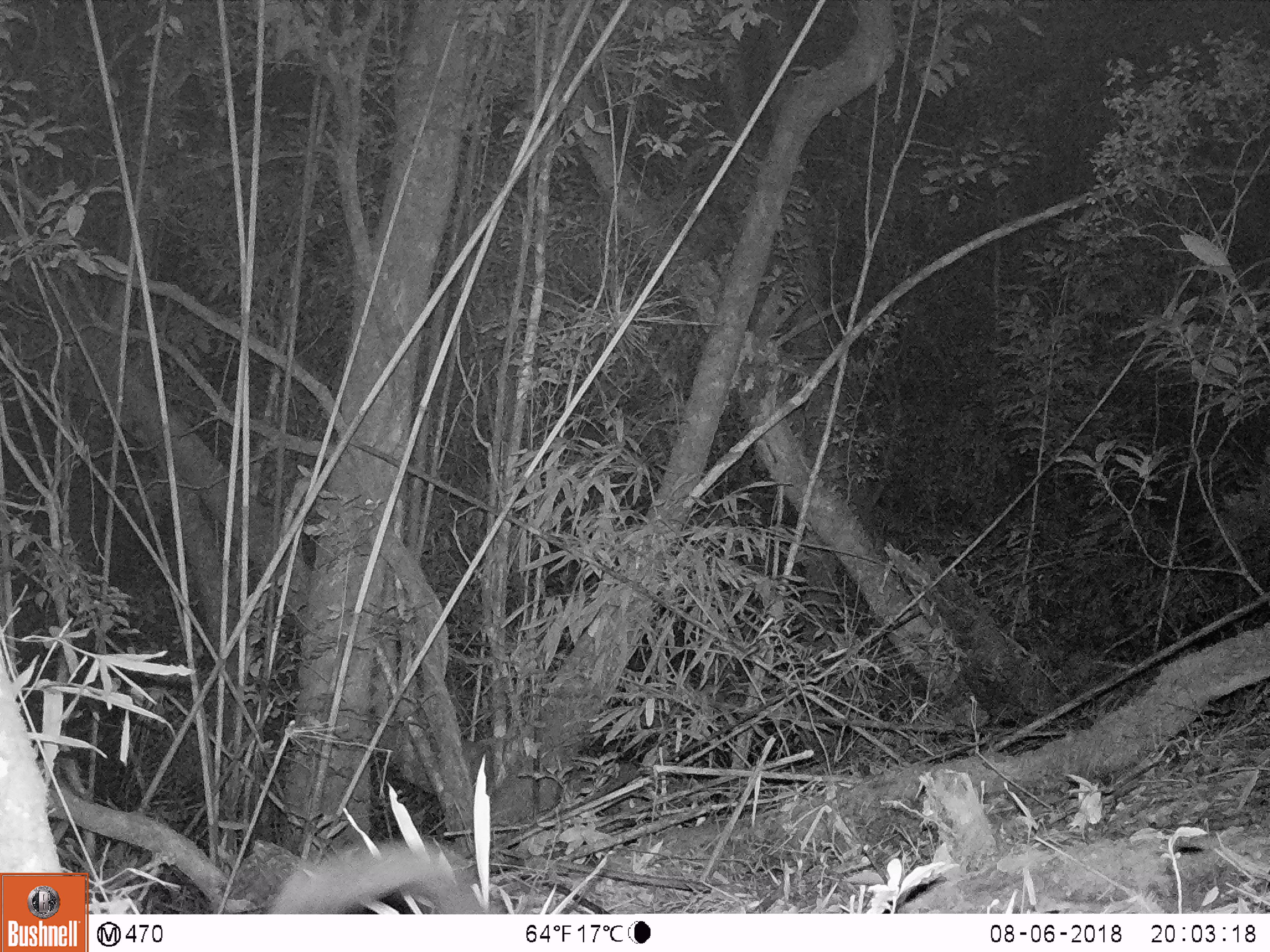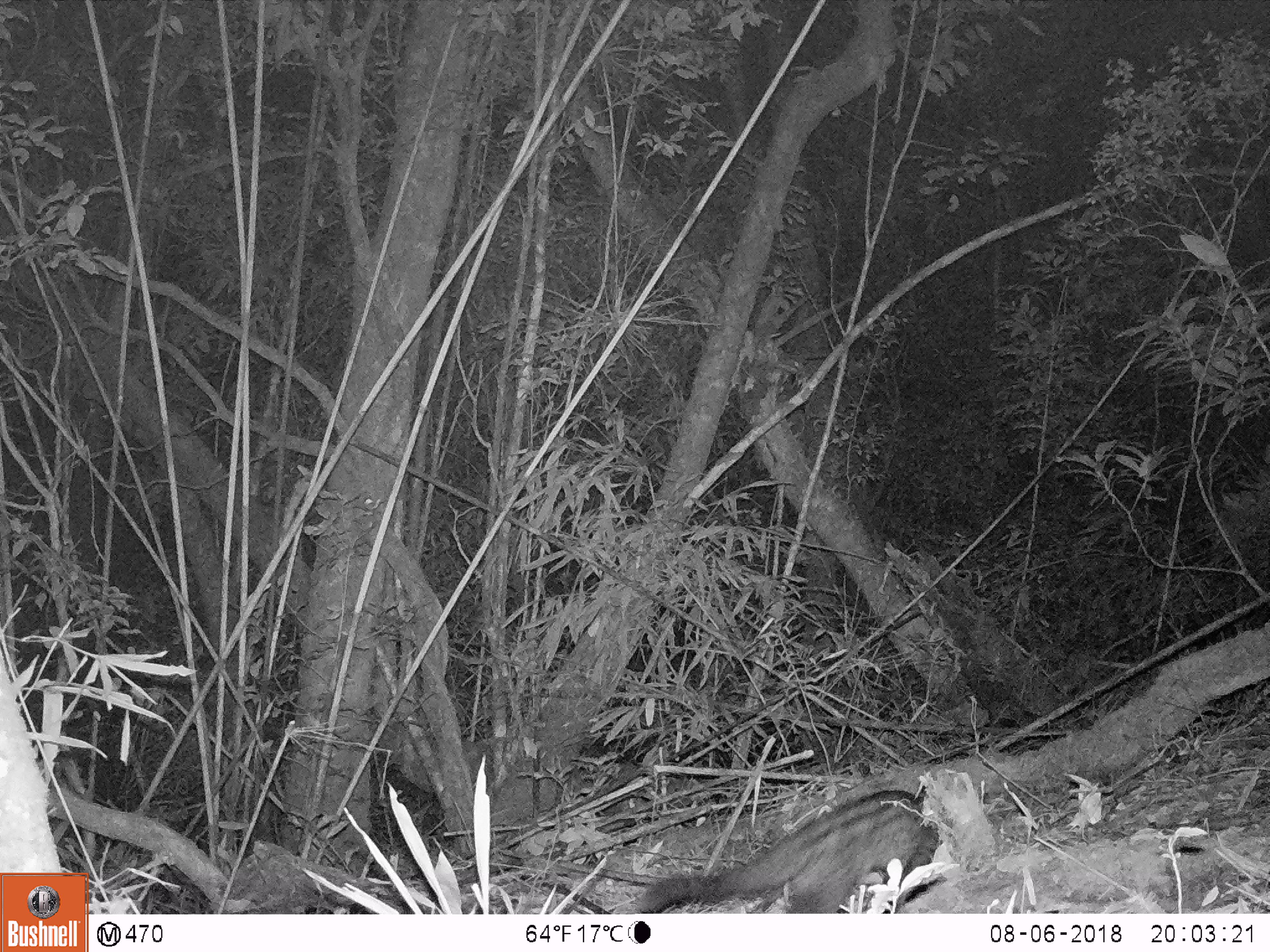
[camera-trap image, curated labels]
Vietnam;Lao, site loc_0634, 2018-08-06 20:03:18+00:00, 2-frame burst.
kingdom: Animalia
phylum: Chordata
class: Mammalia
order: Carnivora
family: Viverridae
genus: Paradoxurus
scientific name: Paradoxurus hermaphroditus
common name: common palm civet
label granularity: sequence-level